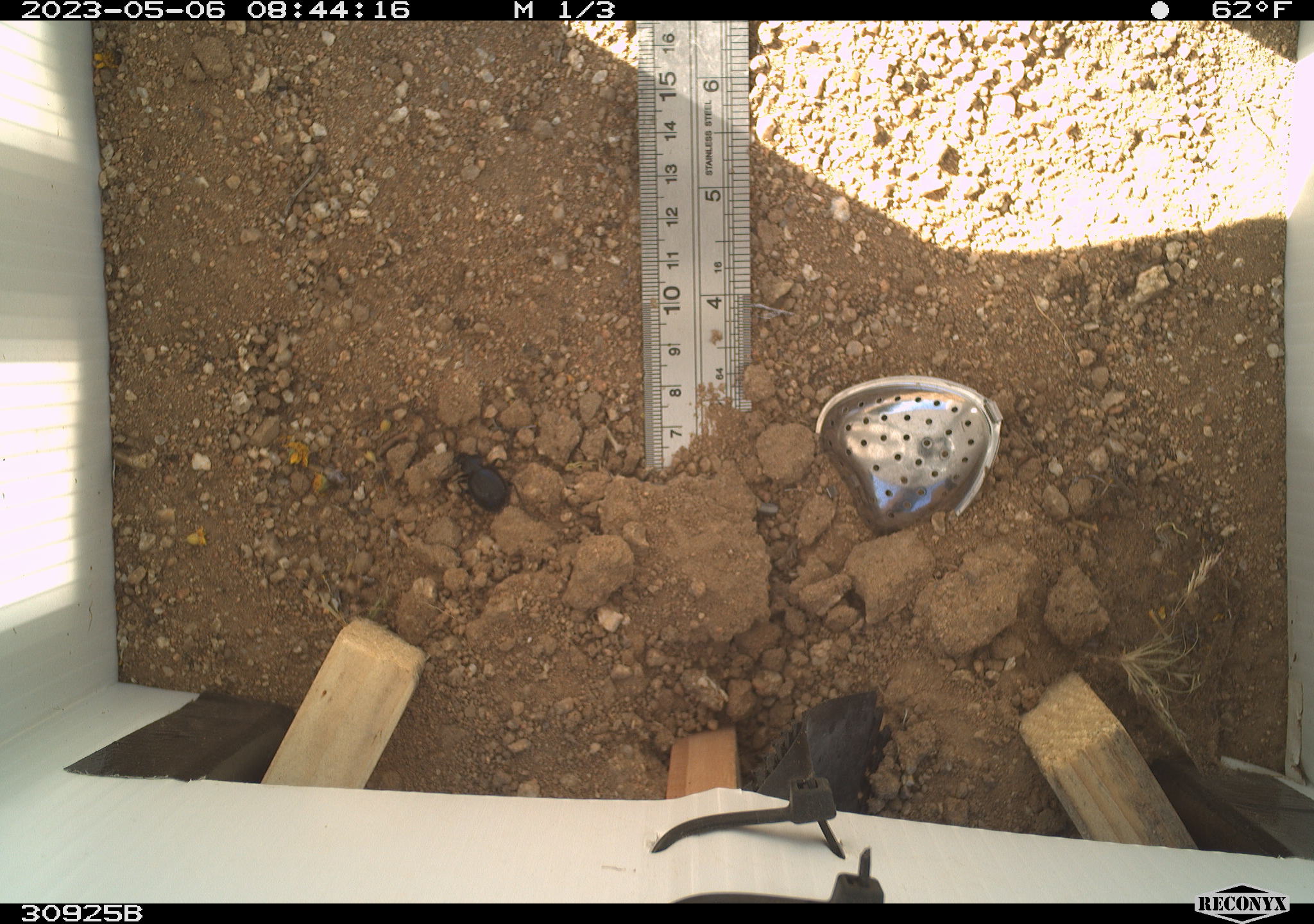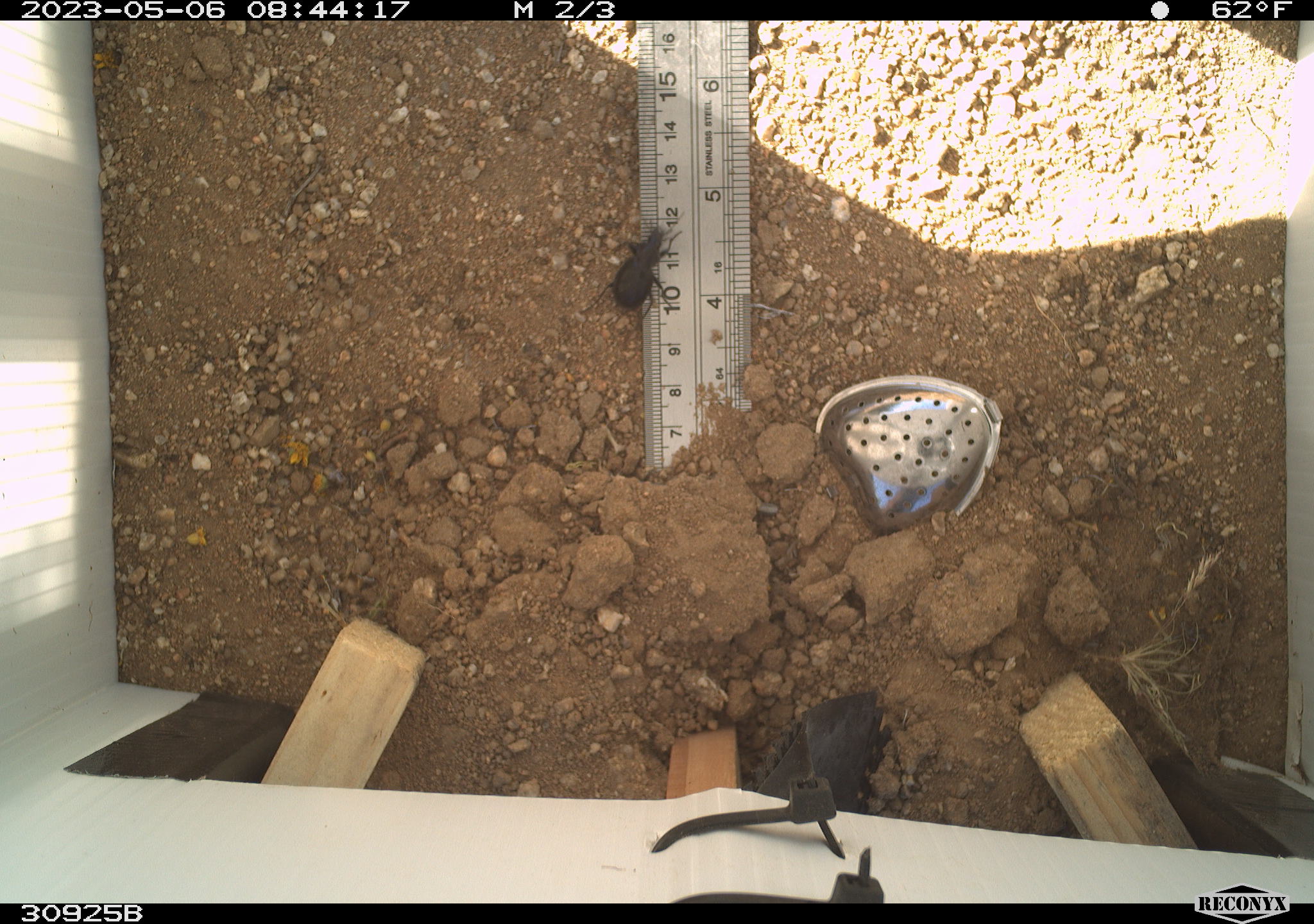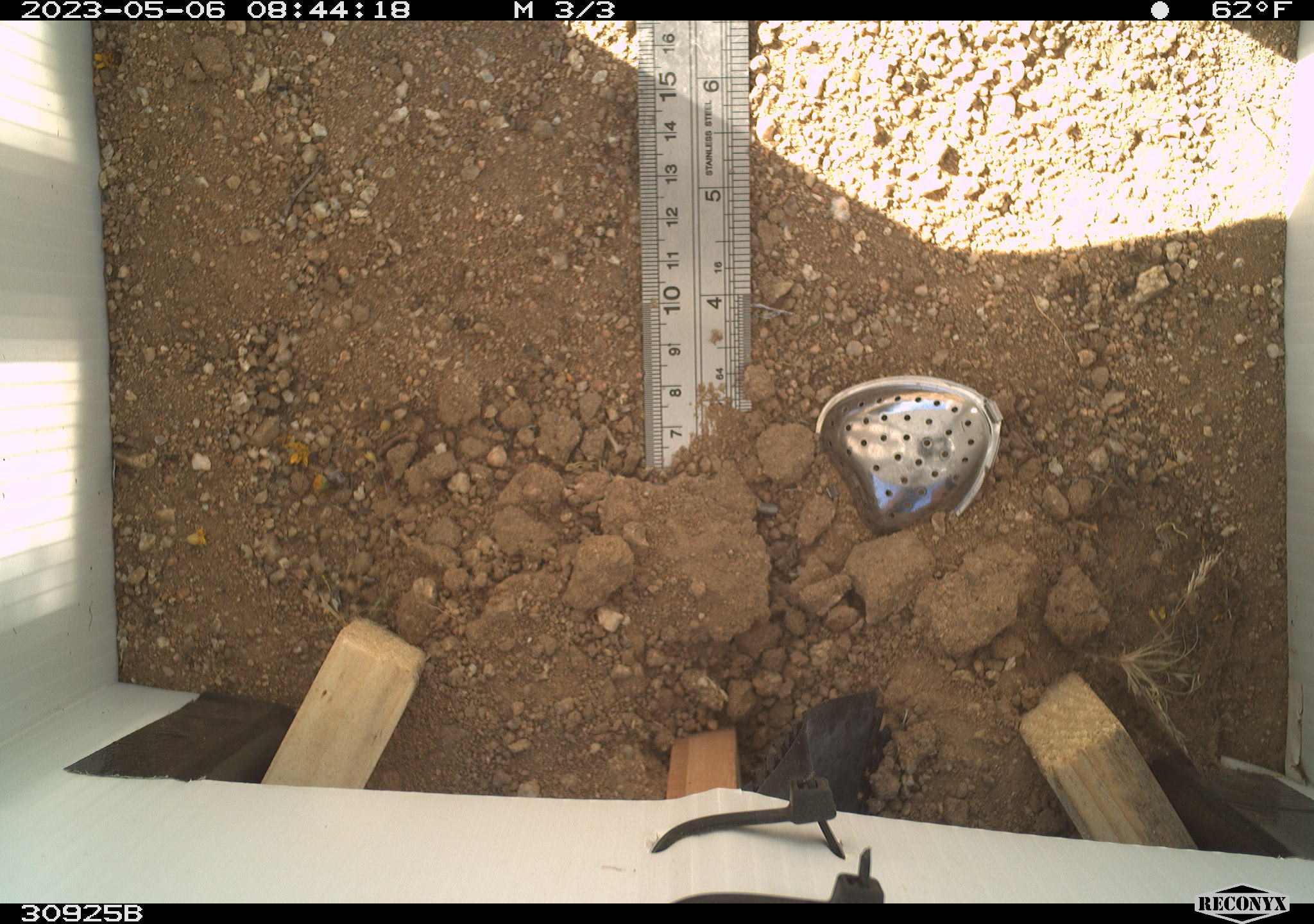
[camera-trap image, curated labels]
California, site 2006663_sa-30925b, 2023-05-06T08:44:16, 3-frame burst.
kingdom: Animalia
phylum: Arthropoda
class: Insecta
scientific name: Insecta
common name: insect